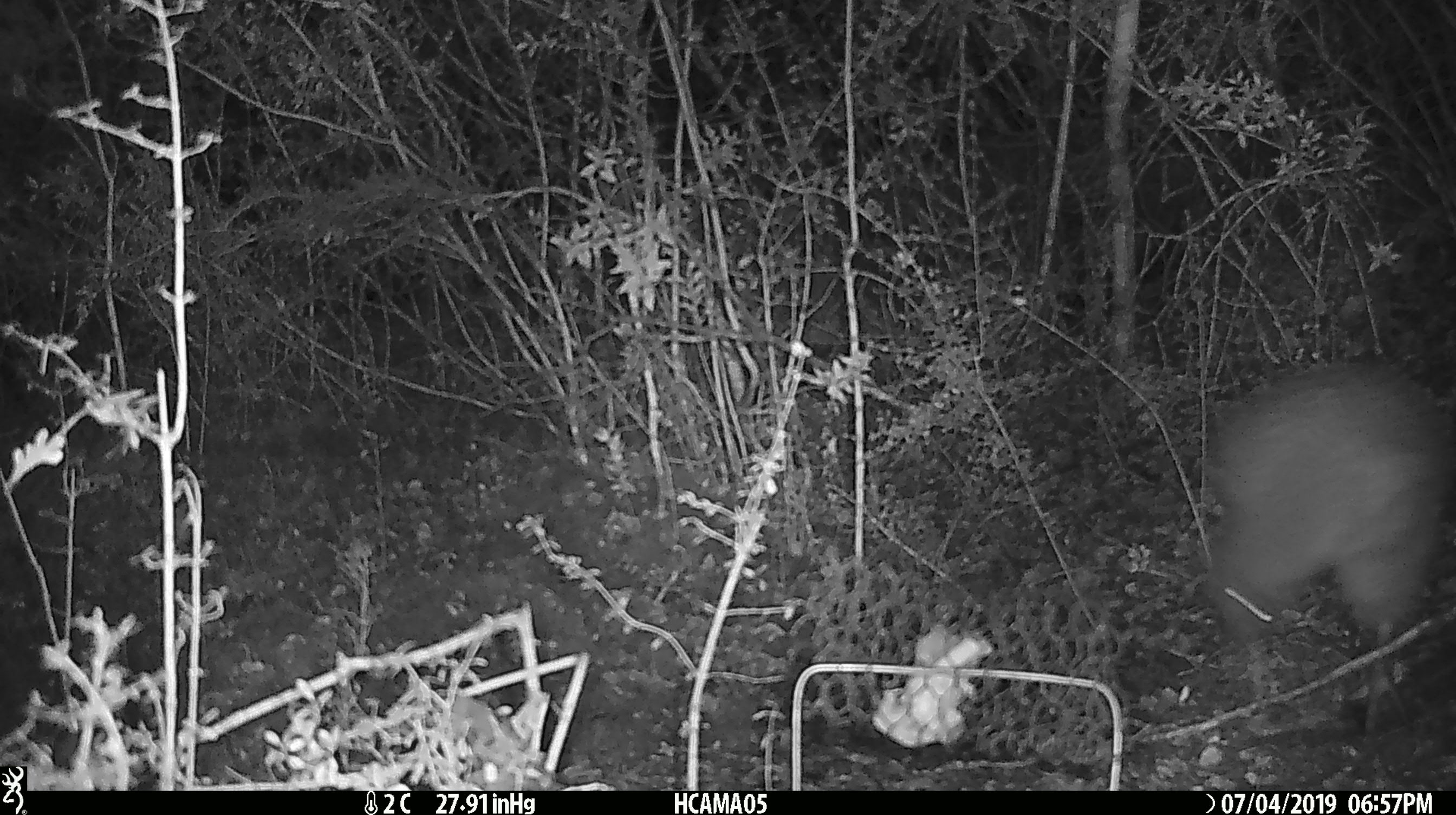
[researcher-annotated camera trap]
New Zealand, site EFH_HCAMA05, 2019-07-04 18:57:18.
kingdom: Animalia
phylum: Chordata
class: Aves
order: Apterygiformes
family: Apterygidae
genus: Apteryx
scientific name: Apteryx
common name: kiwi